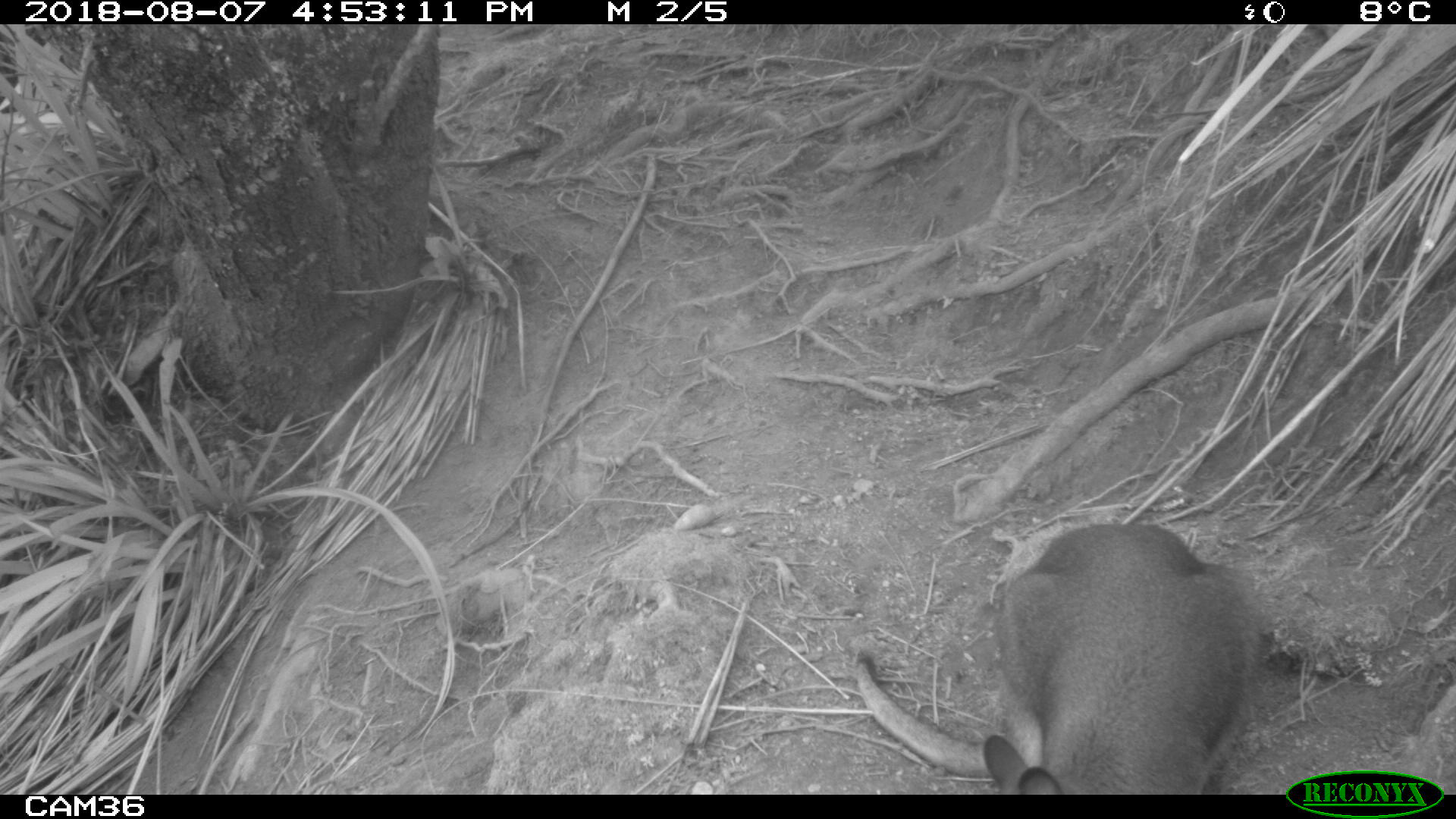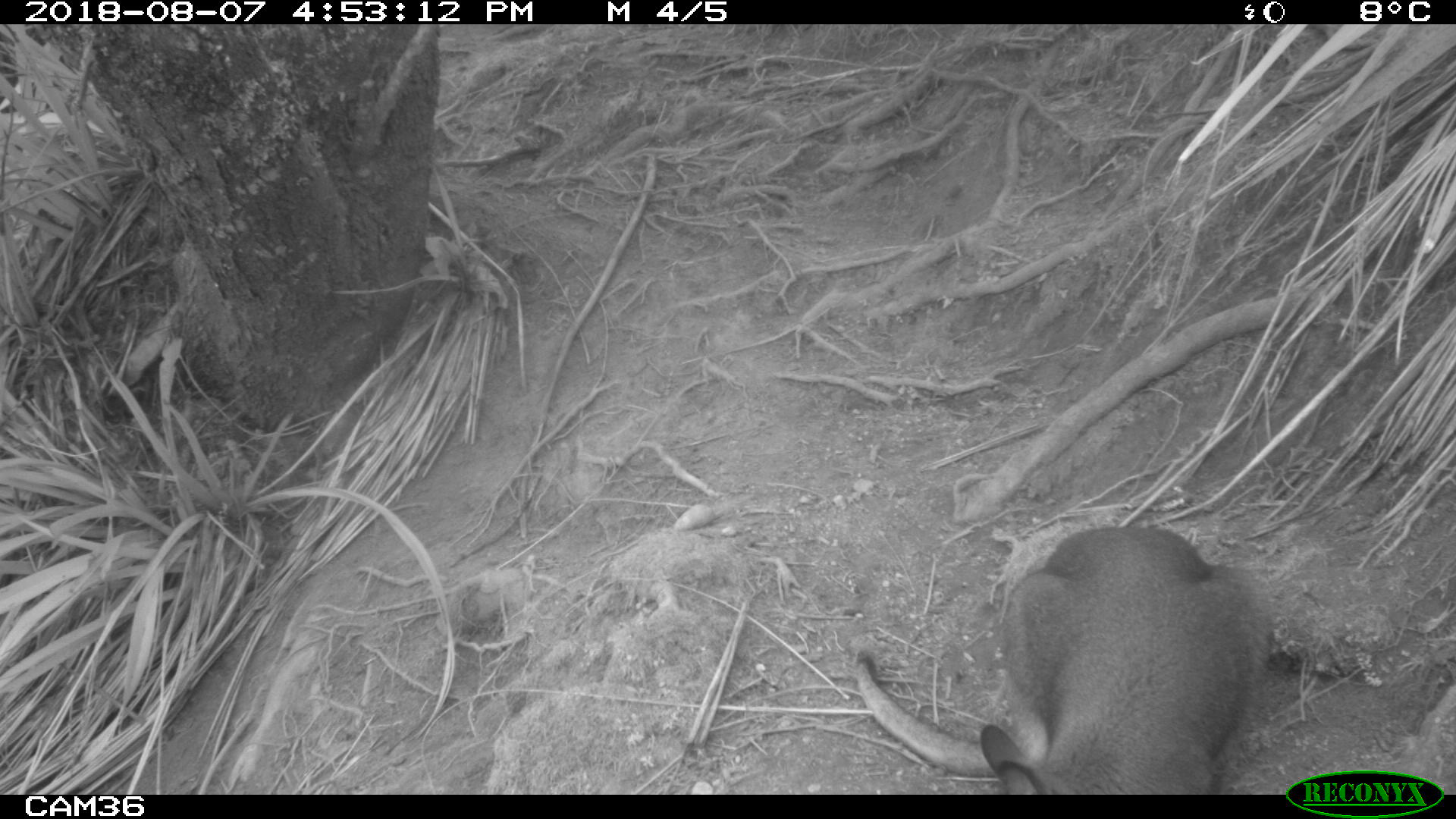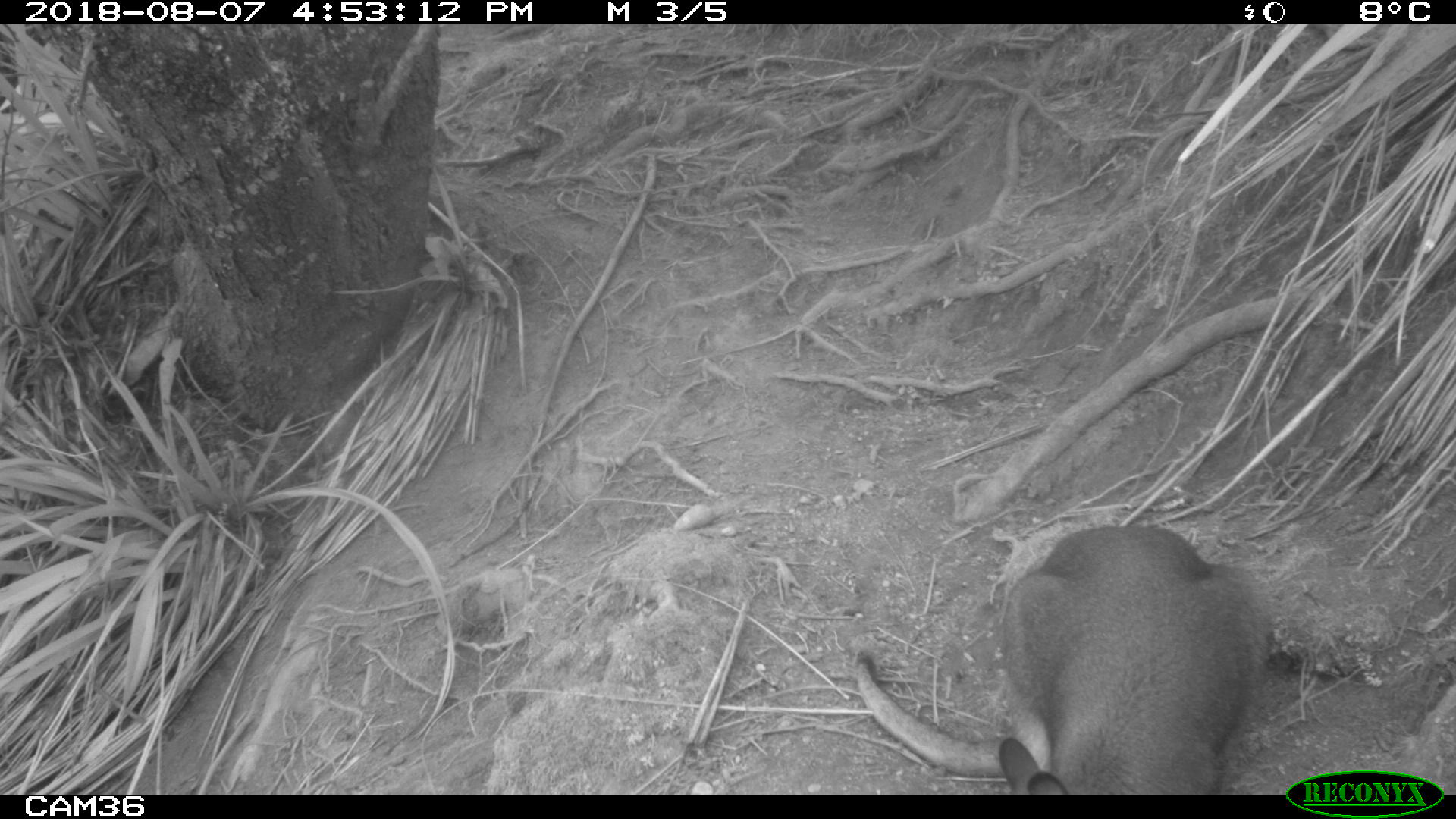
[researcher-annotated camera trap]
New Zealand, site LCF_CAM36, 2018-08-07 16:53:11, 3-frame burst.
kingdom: Animalia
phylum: Chordata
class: Mammalia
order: Diprotodontia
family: Macropodidae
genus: Notamacropus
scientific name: Notamacropus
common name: wallaby